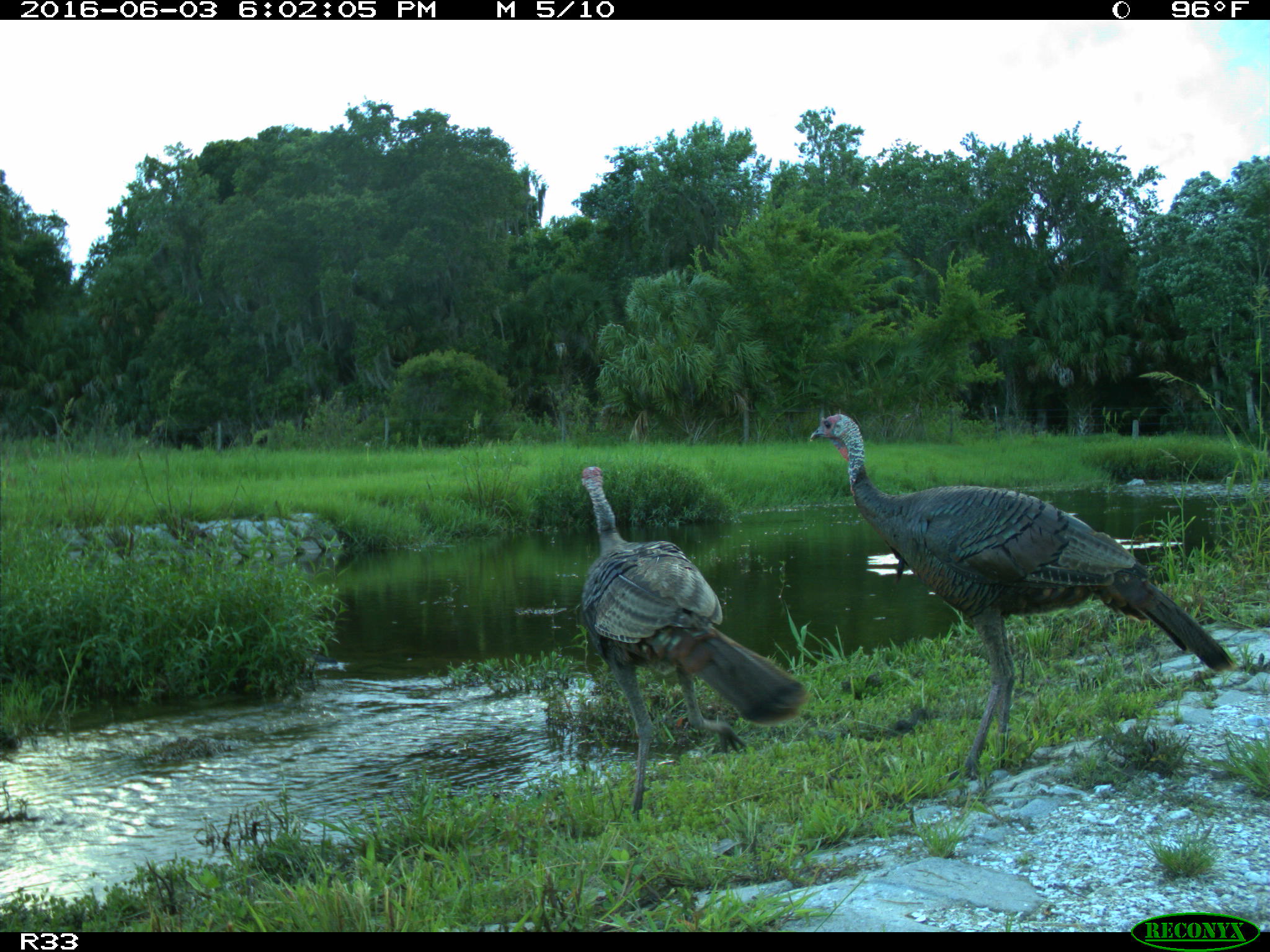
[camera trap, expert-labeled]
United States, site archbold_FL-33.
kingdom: Animalia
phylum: Chordata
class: Aves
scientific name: Aves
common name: birds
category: unidentified bird